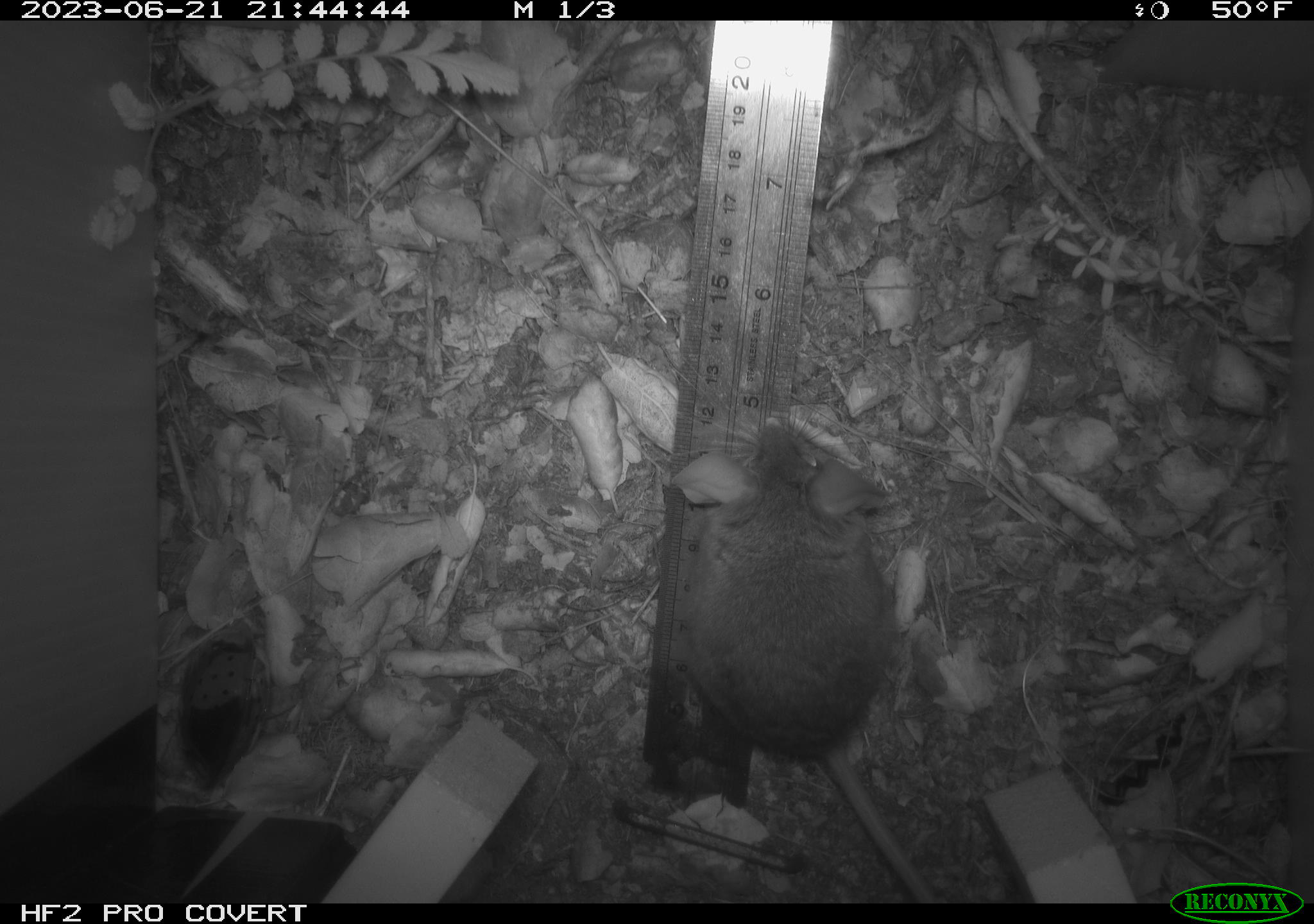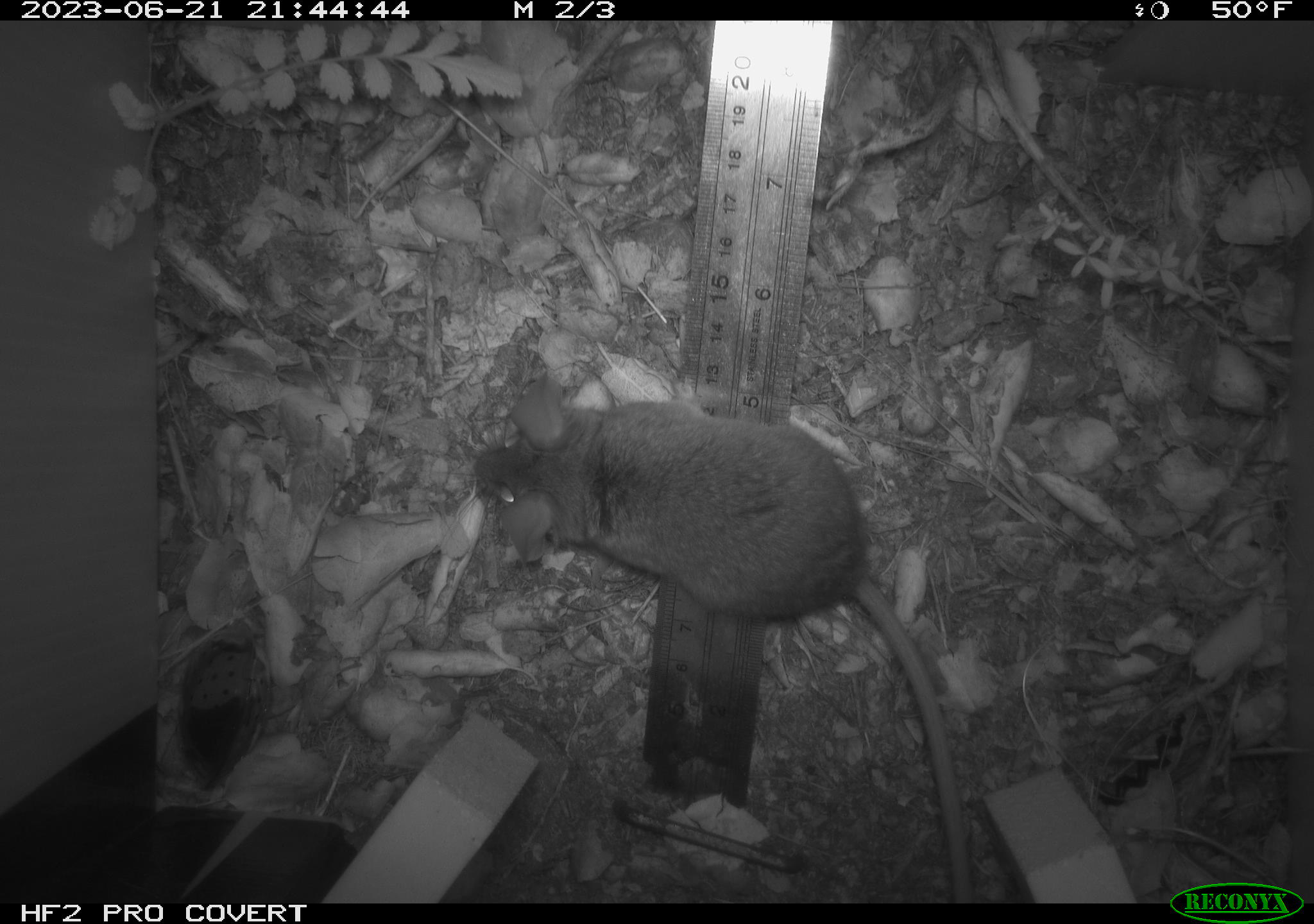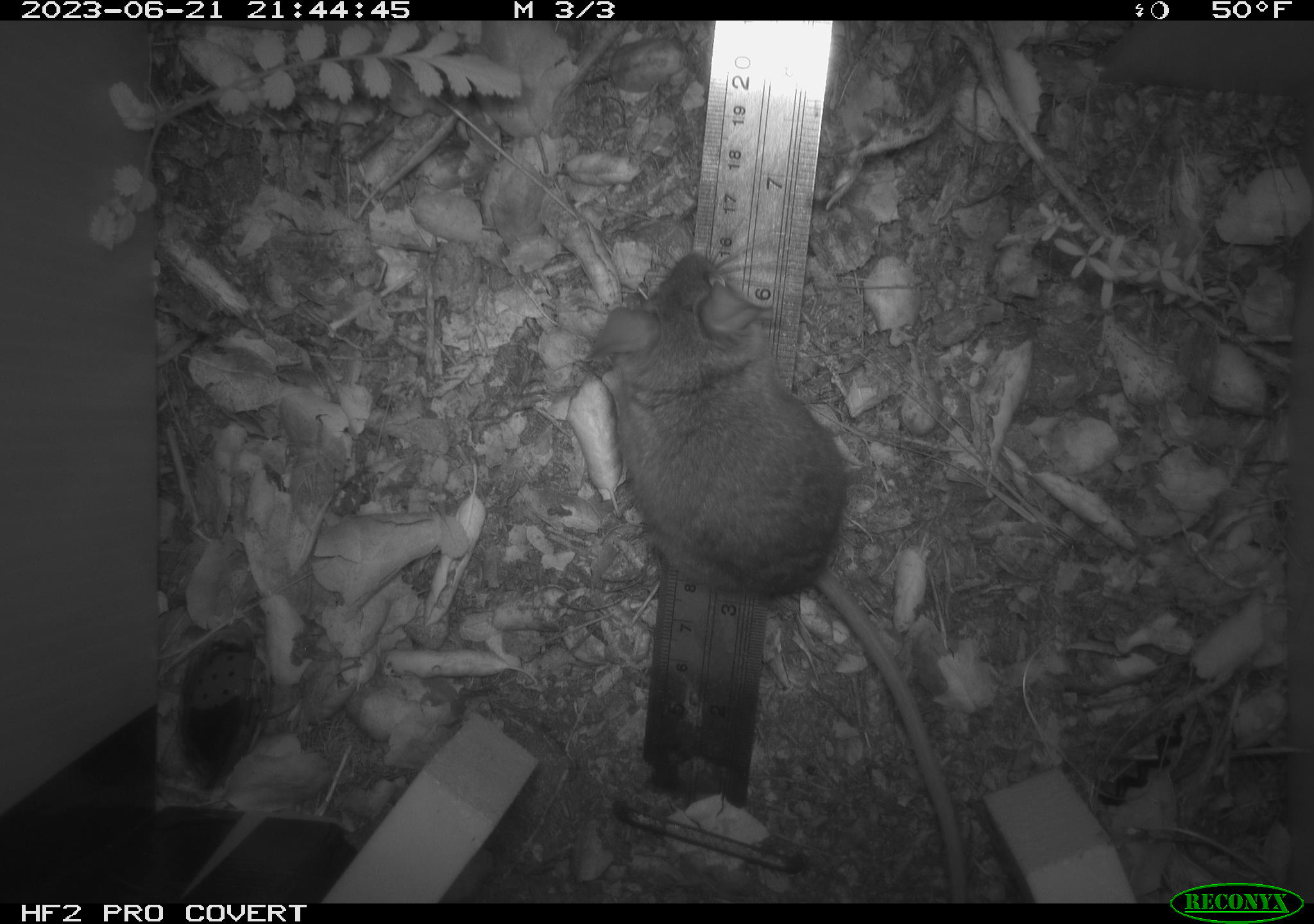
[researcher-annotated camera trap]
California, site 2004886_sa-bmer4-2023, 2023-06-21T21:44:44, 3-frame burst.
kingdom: Animalia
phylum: Chordata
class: Mammalia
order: Rodentia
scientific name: Rodentia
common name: mouse species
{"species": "mouse species (Rodentia)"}